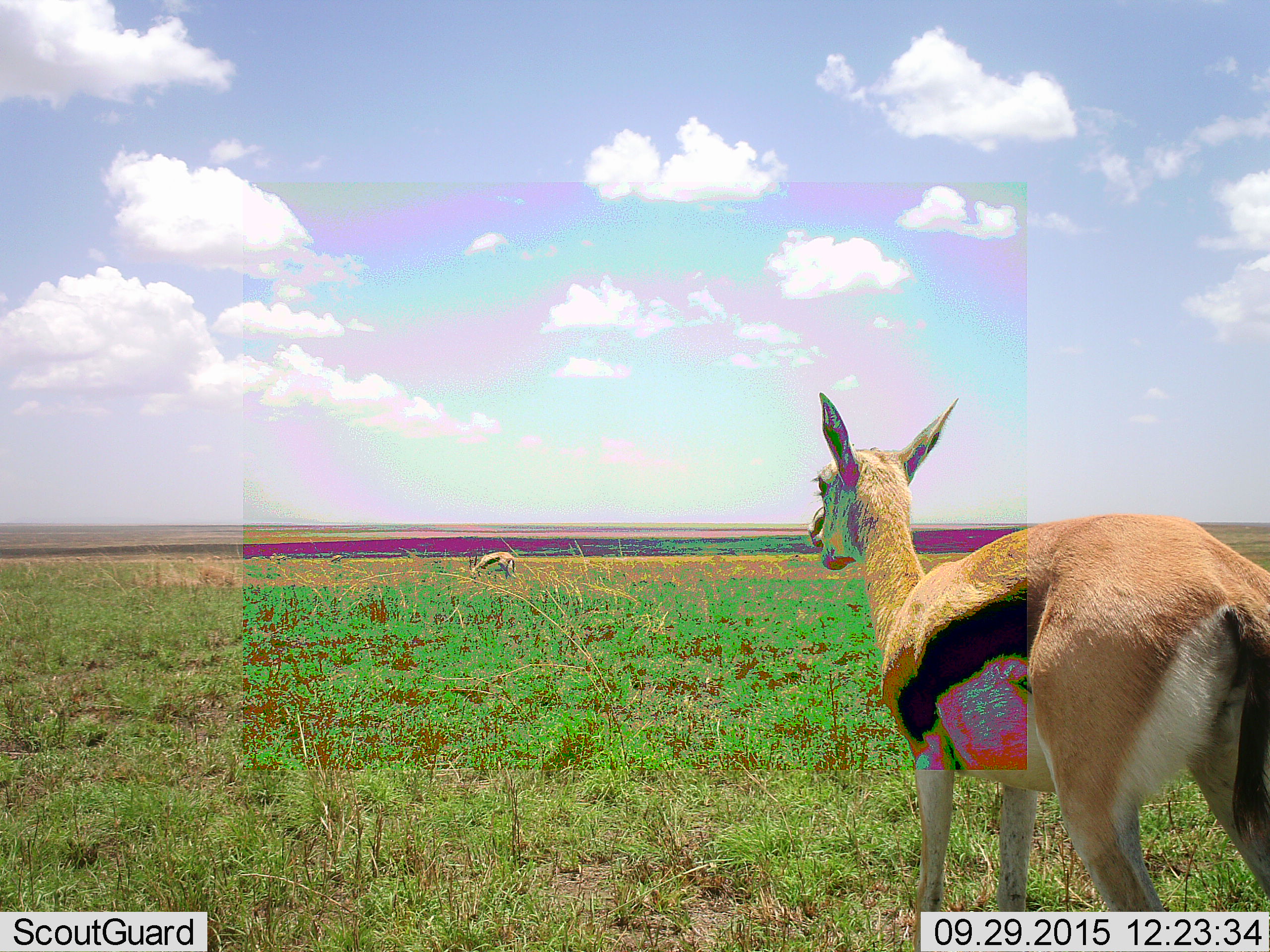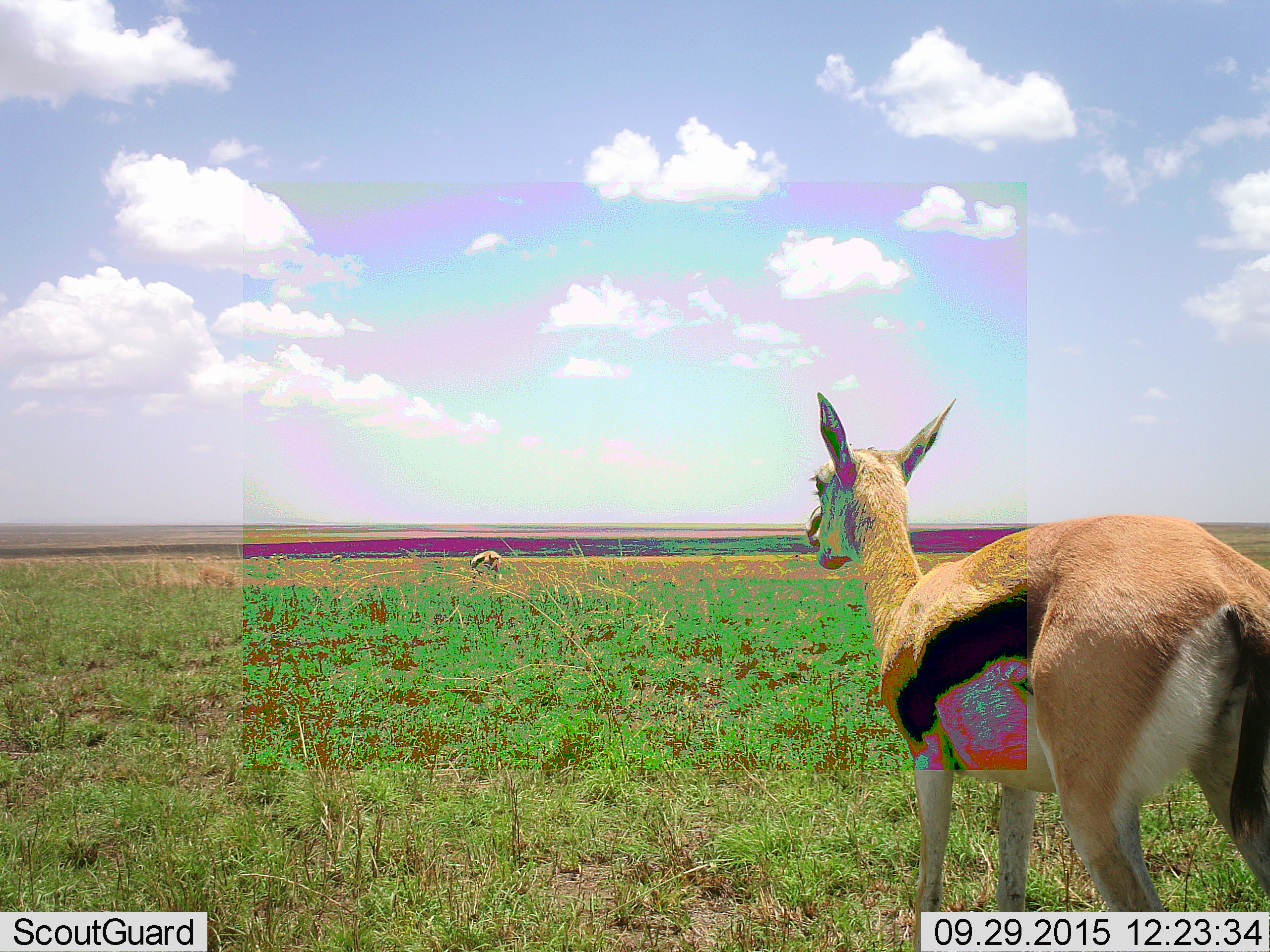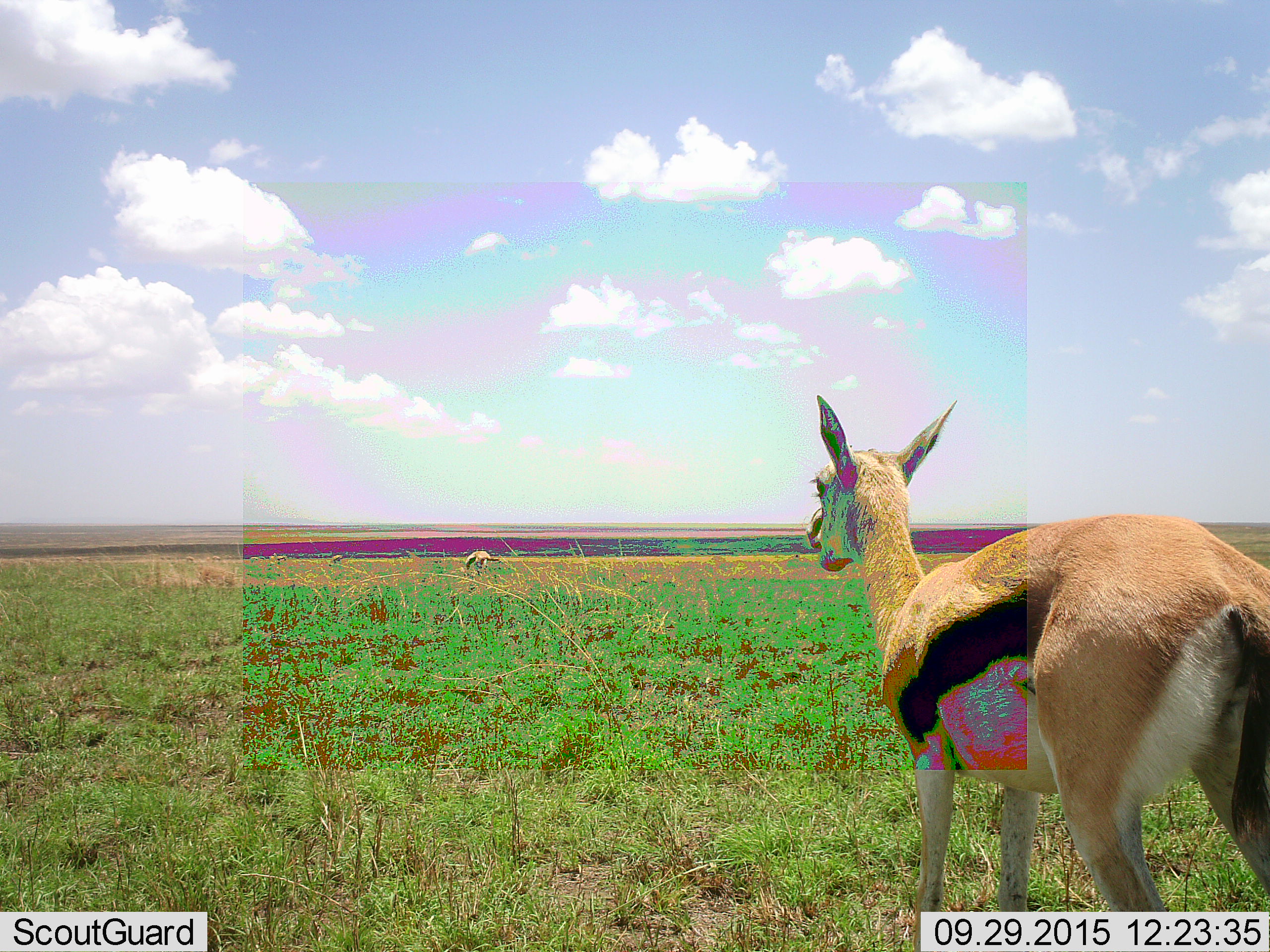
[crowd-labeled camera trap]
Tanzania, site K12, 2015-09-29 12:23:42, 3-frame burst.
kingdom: Animalia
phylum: Chordata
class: Mammalia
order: Artiodactyla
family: Bovidae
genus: Eudorcas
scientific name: Eudorcas thomsonii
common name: thomson's gazelle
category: gazellethomsons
Gazellethomsons (thomson's gazelle) (Eudorcas thomsonii), count 2. Behavior (volunteer vote fractions): standing 100%, resting 0%, moving 30%, interacting 10%. Young present (vote fraction): 10%. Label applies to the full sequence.